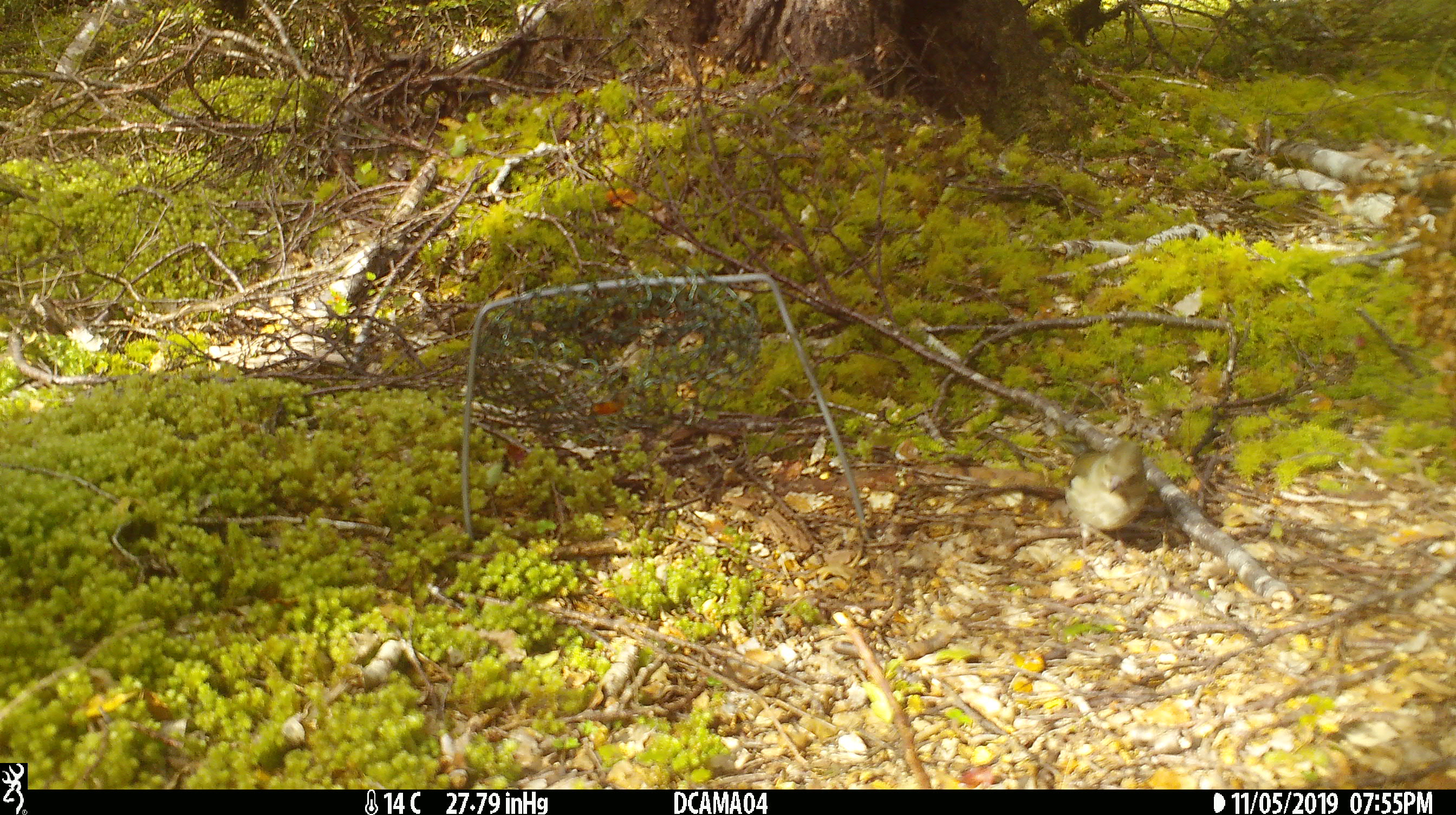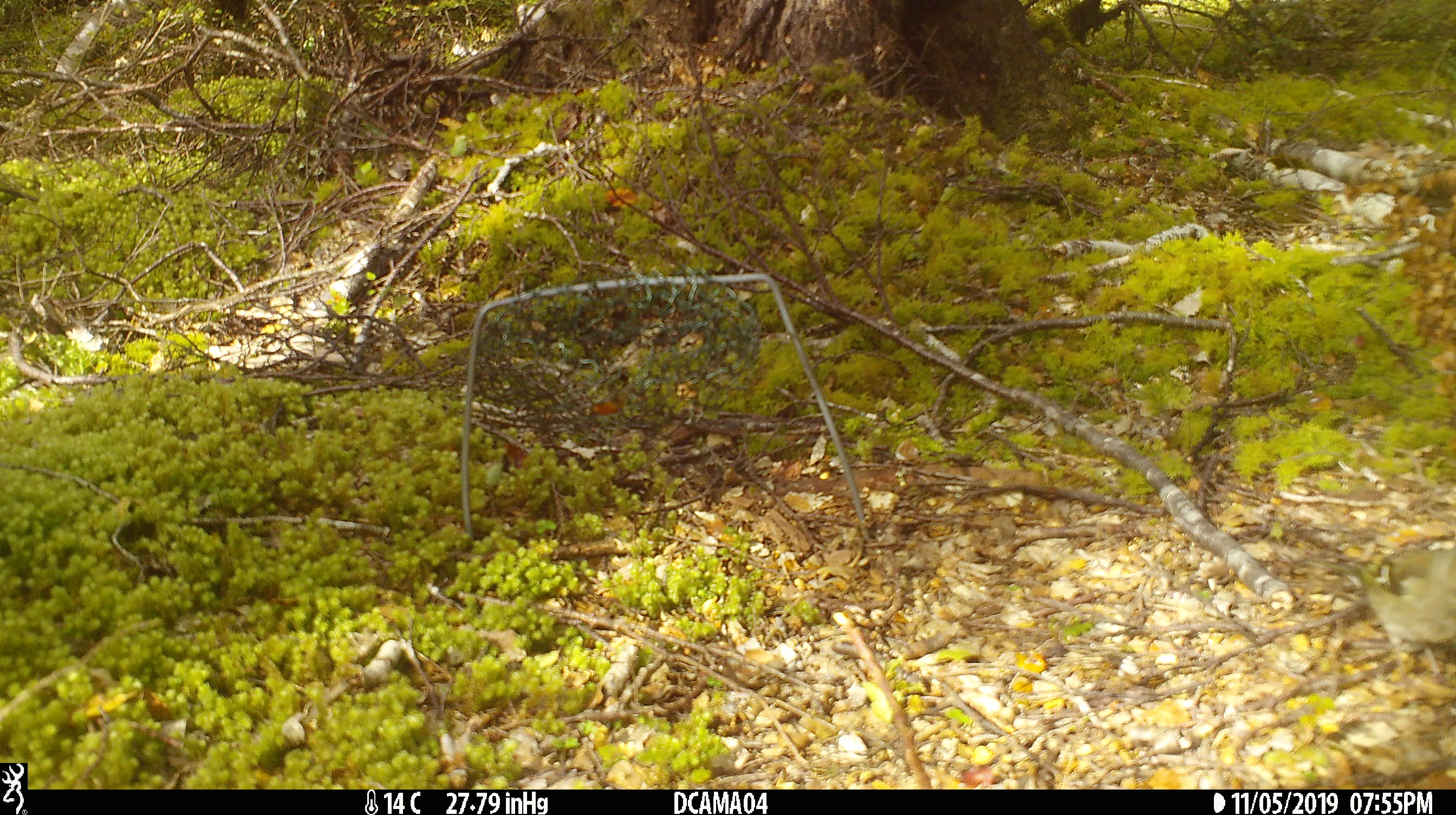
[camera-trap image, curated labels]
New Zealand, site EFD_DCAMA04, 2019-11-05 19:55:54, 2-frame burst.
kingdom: Animalia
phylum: Chordata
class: Aves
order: Passeriformes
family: Fringillidae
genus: Chloris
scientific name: Chloris chloris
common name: greenfinch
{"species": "greenfinch (Chloris chloris)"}